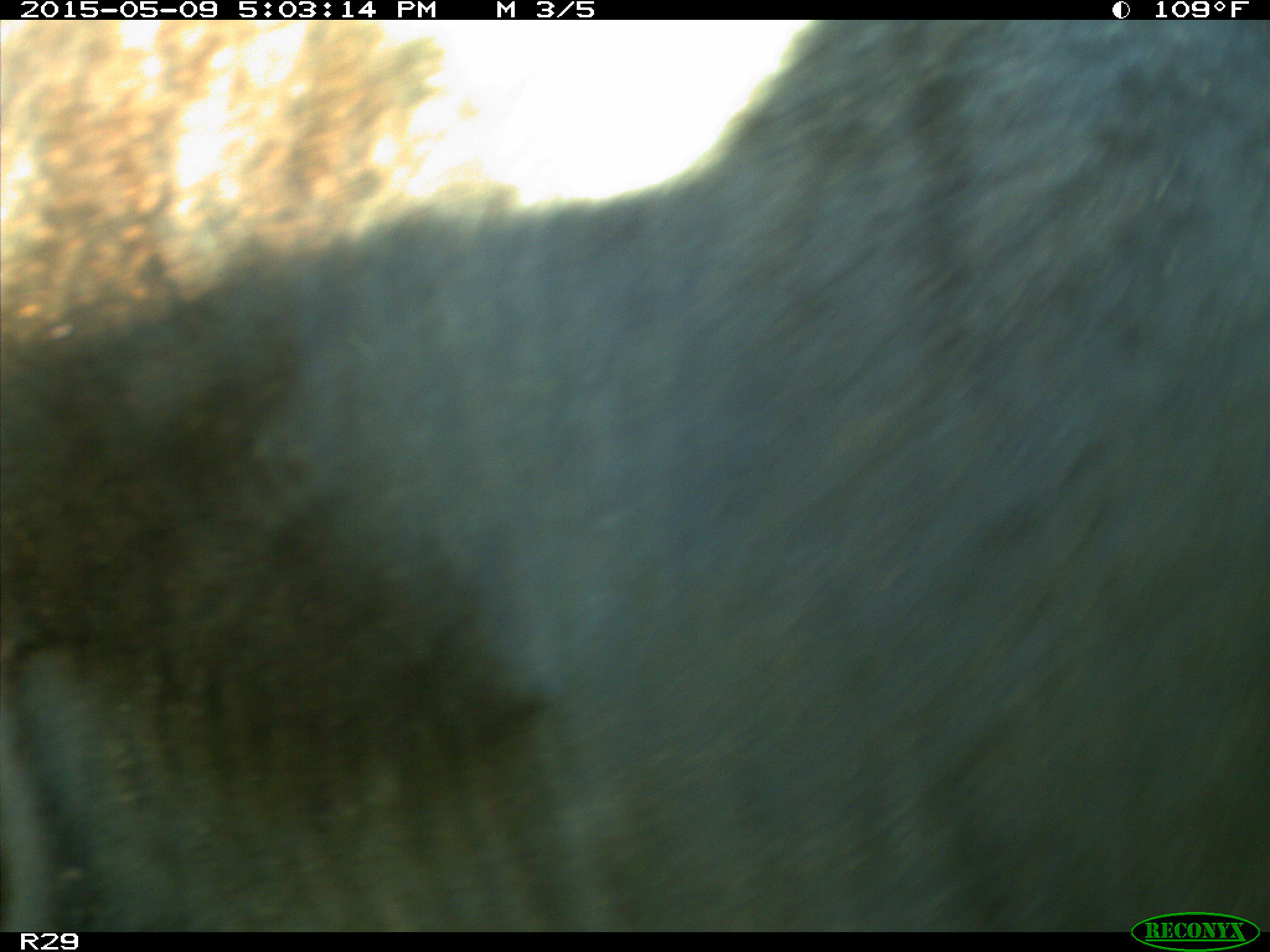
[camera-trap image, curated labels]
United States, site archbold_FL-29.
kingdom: Animalia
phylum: Chordata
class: Mammalia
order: Artiodactyla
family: Bovidae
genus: Bos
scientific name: Bos taurus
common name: domestic cow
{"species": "Bos taurus (domestic cow)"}